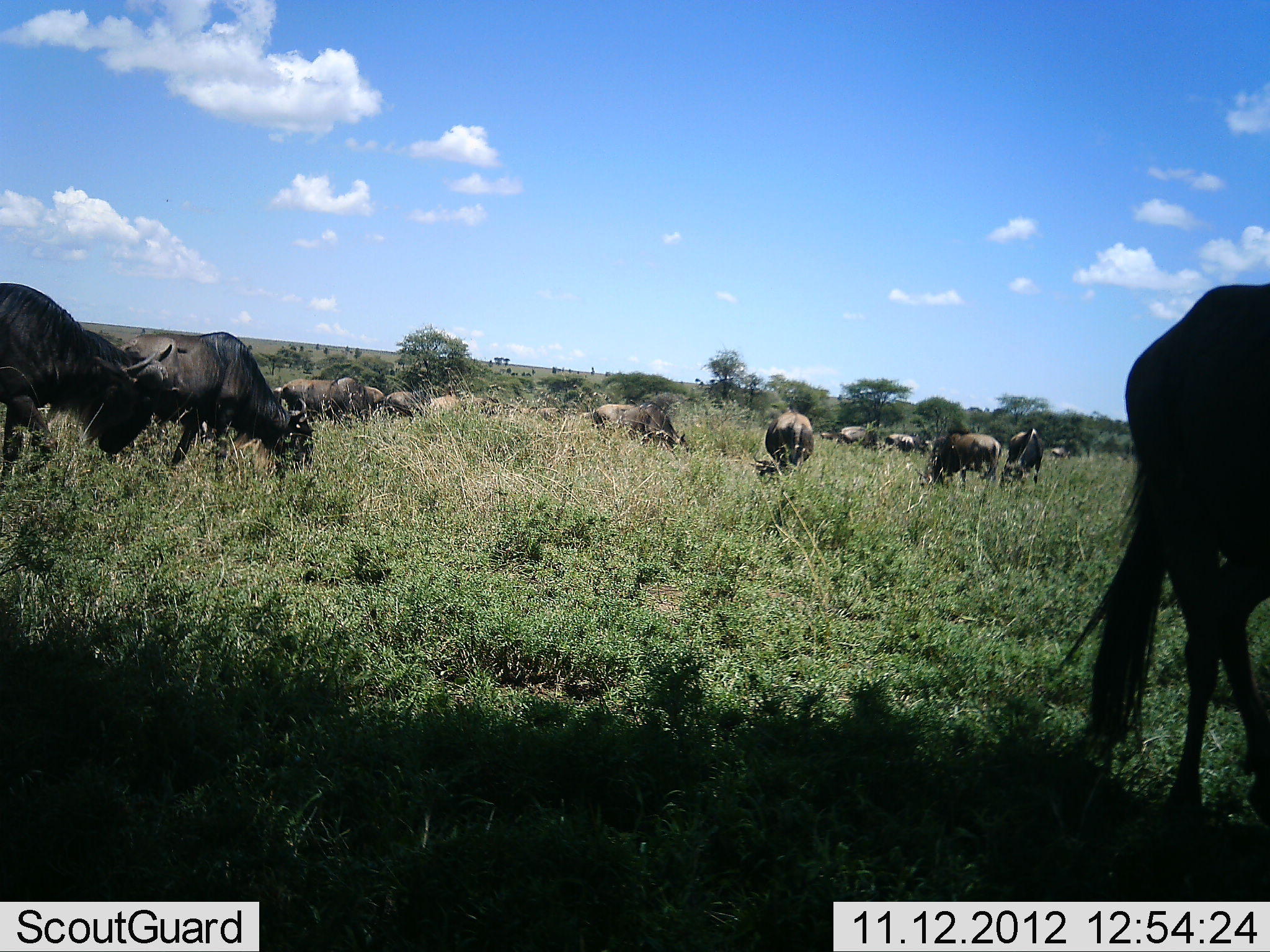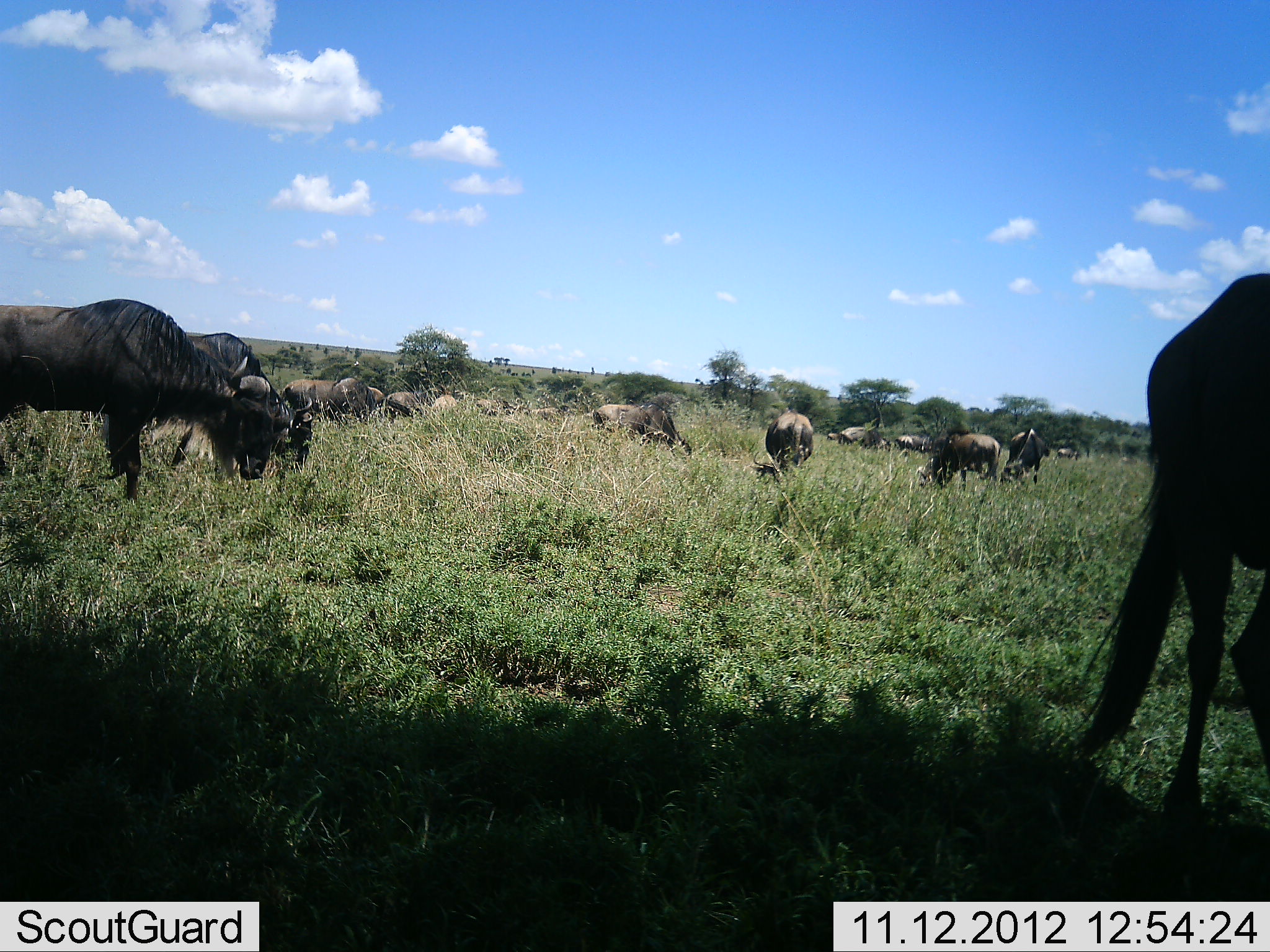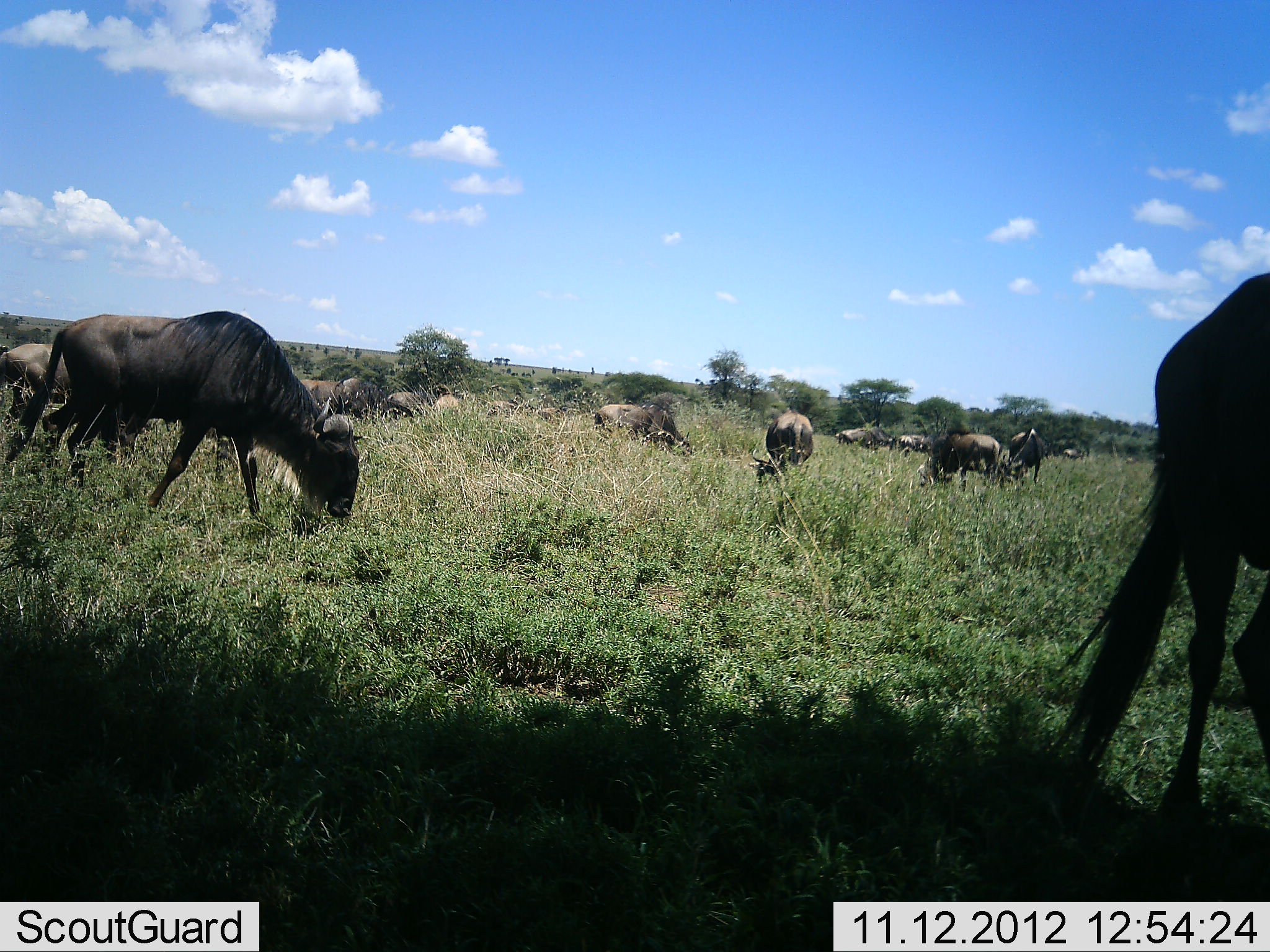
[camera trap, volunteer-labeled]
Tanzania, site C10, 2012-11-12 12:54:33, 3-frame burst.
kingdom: Animalia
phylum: Chordata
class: Mammalia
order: Artiodactyla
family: Bovidae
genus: Connochaetes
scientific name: Connochaetes taurinus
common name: blue wildebeest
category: wildebeest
Wildebeest (blue wildebeest) (Connochaetes taurinus), count 11-50. Behavior (volunteer vote fractions): standing 60%, resting 0%, moving 50%, interacting 0%. Young present (vote fraction): 0%. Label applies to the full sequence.